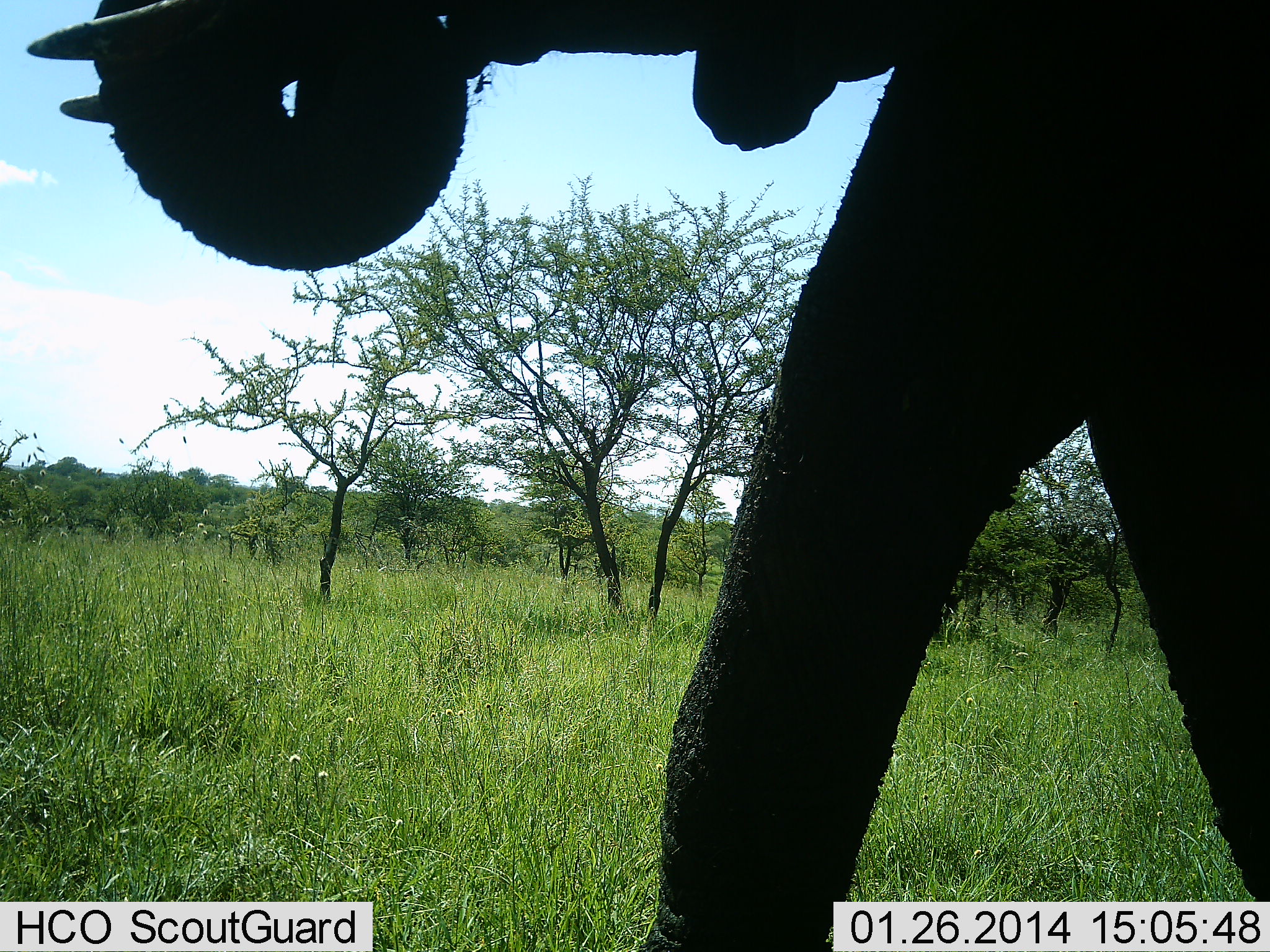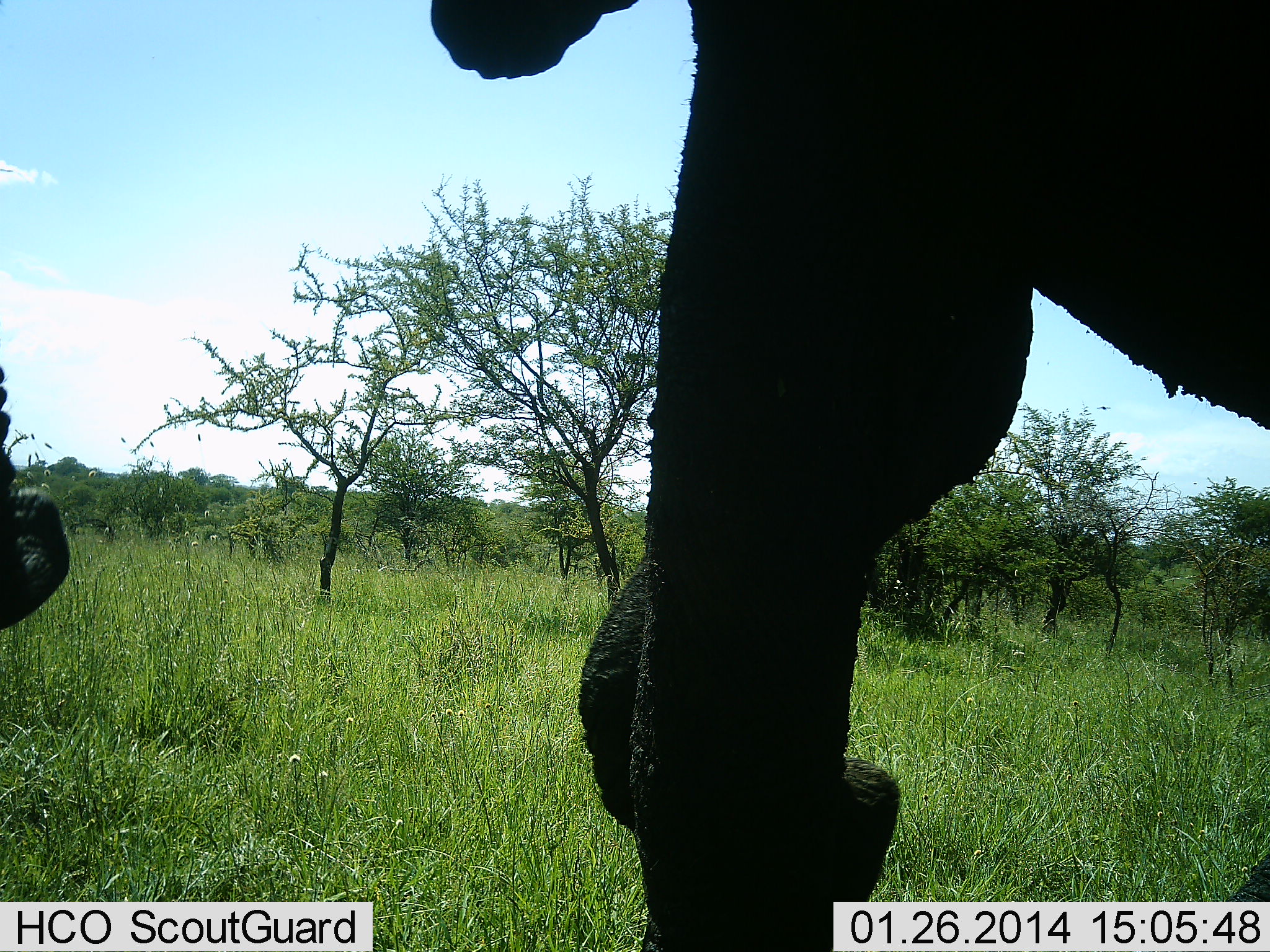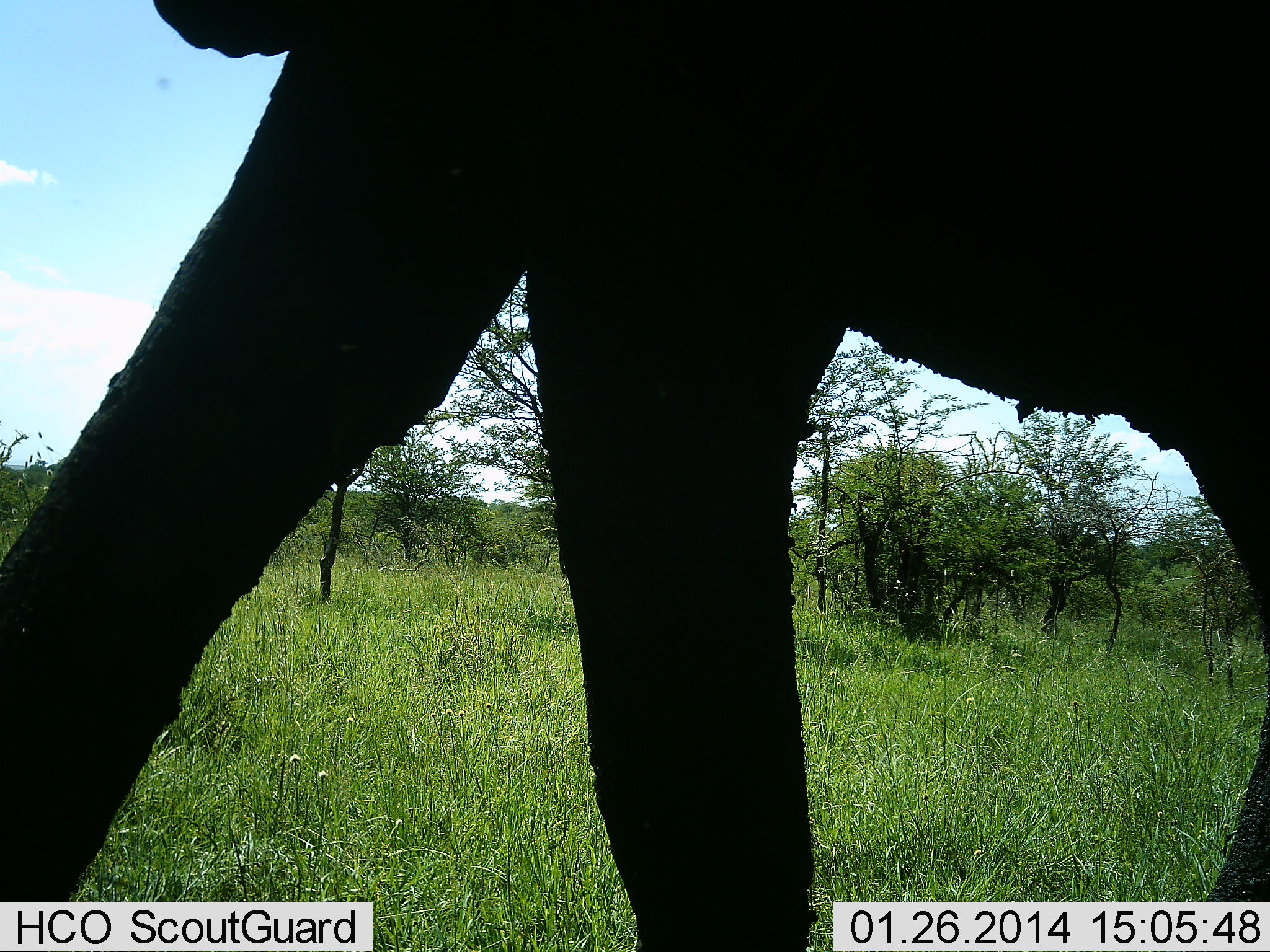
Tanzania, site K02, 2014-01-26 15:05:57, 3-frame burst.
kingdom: Animalia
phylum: Chordata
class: Mammalia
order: Proboscidea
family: Elephantidae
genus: Loxodonta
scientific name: Loxodonta africana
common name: african bush elephant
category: elephant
Elephant (african bush elephant) (Loxodonta africana), count 2. Behavior (volunteer vote fractions): standing 20%, resting 0%, moving 90%, interacting 10%. Young present (vote fraction): 10%. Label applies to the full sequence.